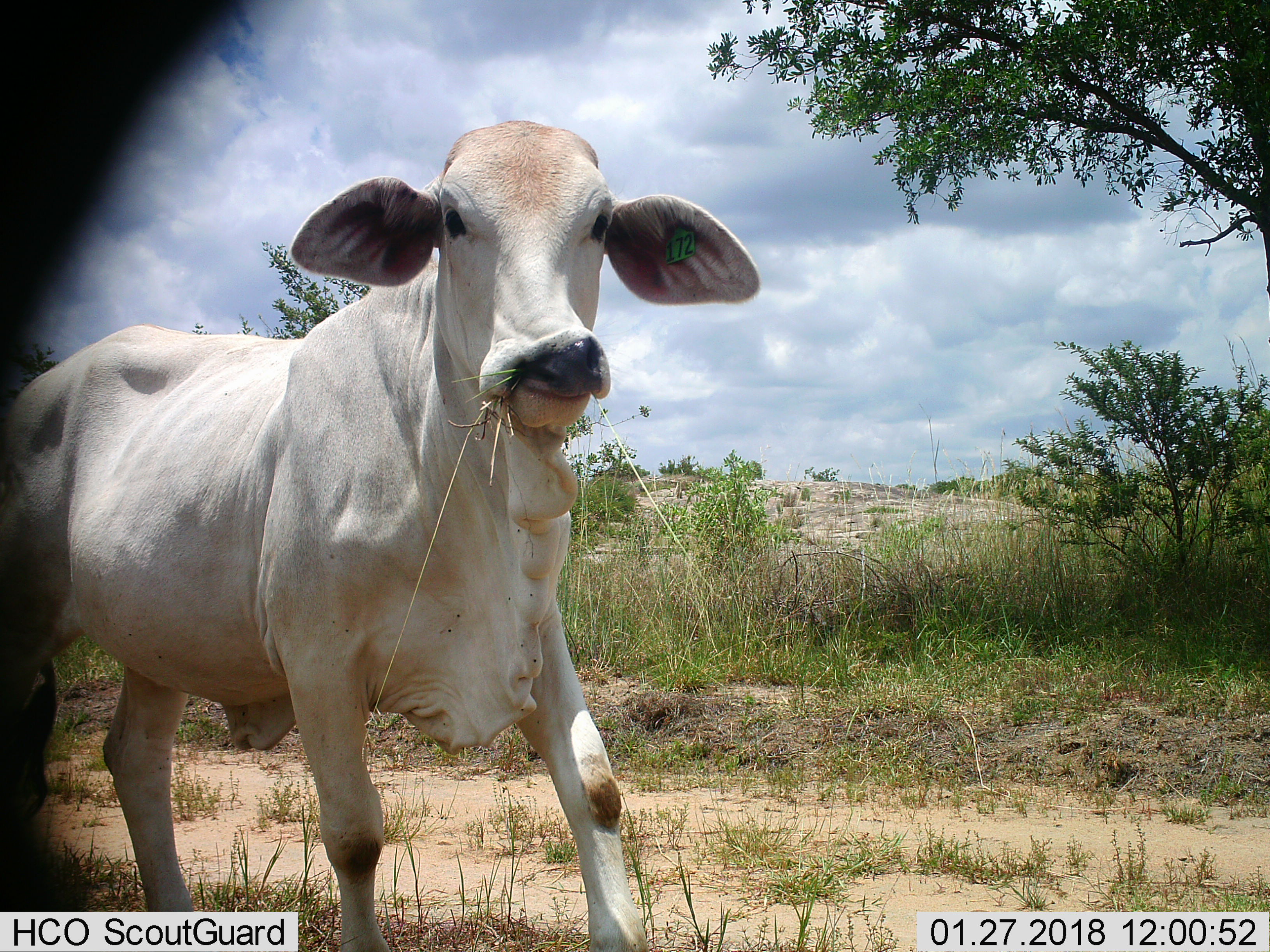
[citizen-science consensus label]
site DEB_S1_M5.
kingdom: Animalia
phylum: Chordata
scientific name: Vertebrata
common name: domestic animal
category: domesticanimal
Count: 1.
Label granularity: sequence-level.